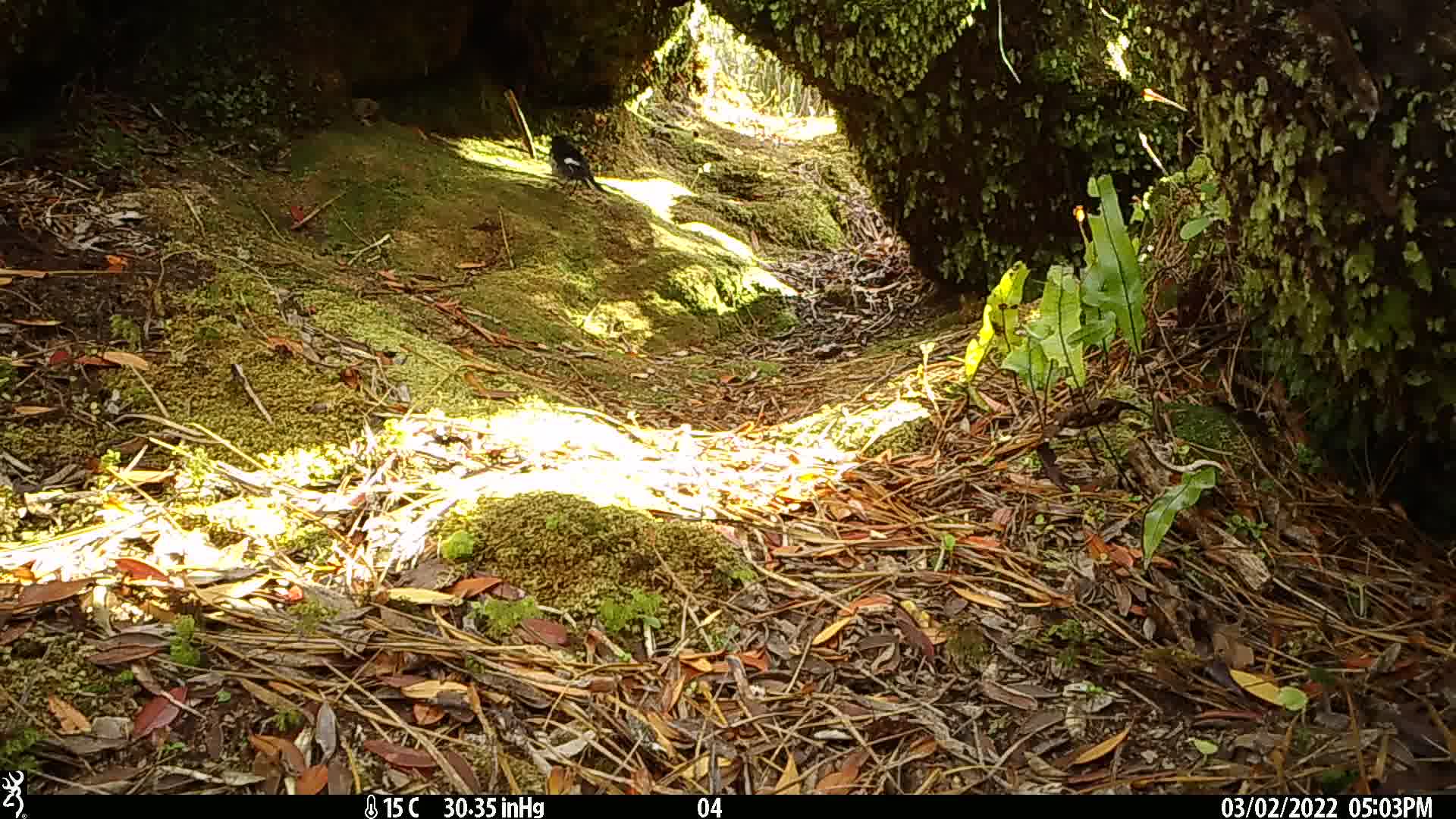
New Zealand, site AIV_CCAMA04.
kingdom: Animalia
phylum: Chordata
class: Aves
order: Passeriformes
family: Petroicidae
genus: Petroica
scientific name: Petroica macrocephala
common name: tomtit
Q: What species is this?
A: Tomtit (Petroica macrocephala).